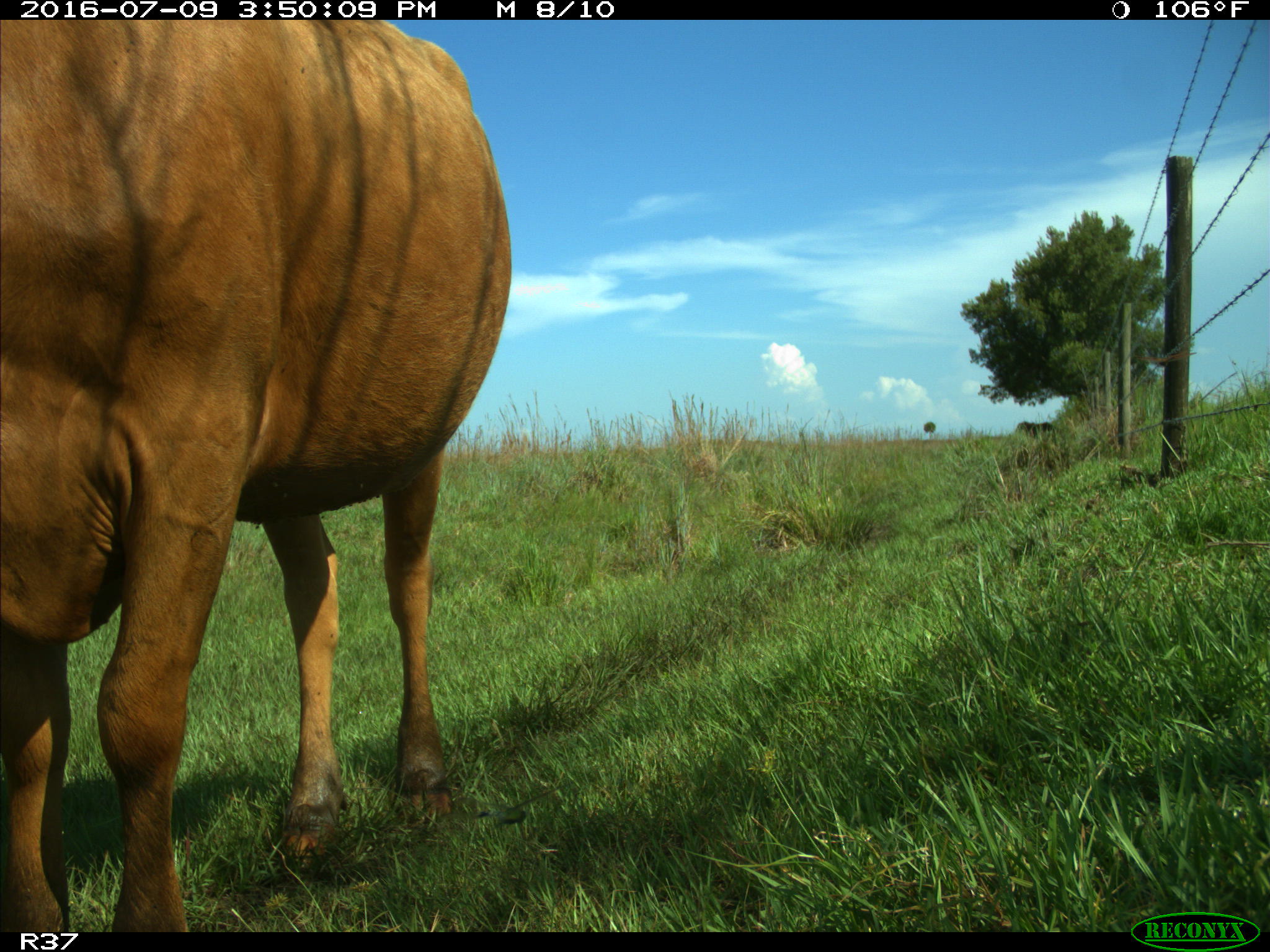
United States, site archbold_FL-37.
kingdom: Animalia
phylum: Chordata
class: Mammalia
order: Artiodactyla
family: Bovidae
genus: Bos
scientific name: Bos taurus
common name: domestic cow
Bos taurus (domestic cow).